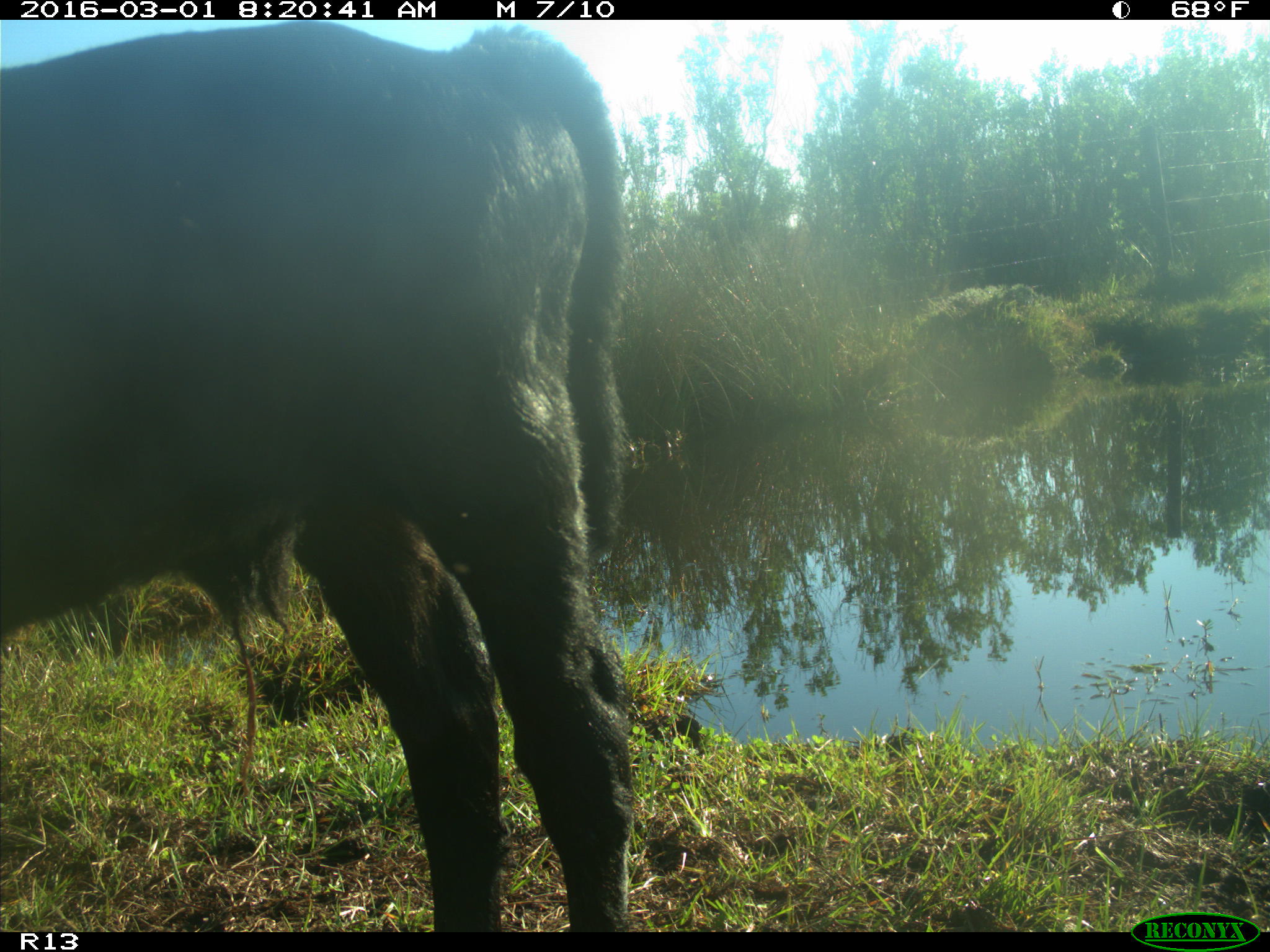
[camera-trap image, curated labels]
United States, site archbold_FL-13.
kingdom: Animalia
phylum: Chordata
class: Mammalia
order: Artiodactyla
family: Bovidae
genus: Bos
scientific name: Bos taurus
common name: domestic cow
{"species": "Bos taurus (domestic cow)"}